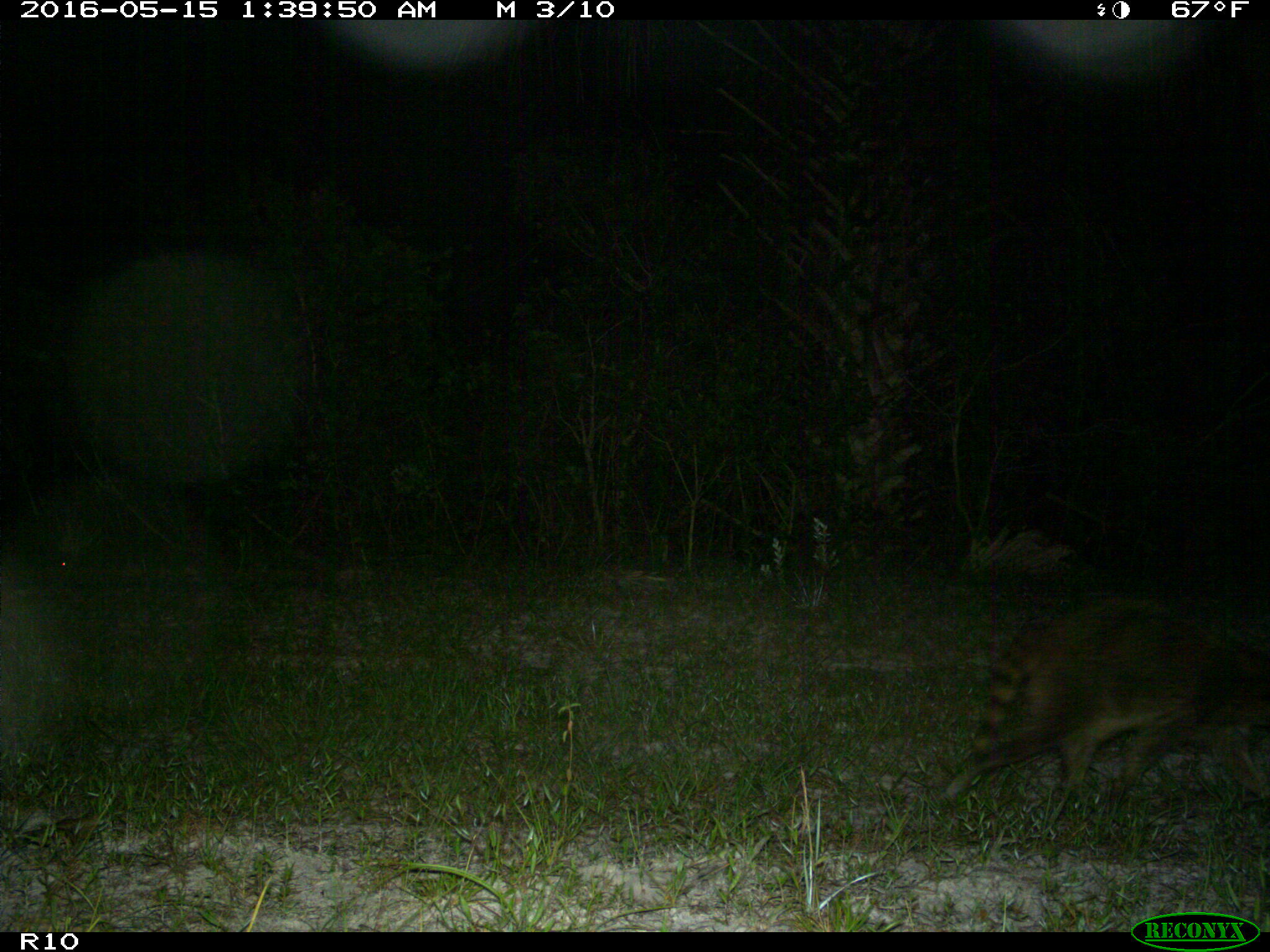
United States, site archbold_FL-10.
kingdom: Animalia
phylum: Chordata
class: Mammalia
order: Carnivora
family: Procyonidae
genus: Procyon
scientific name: Procyon lotor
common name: common raccoon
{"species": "Procyon lotor (common raccoon)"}